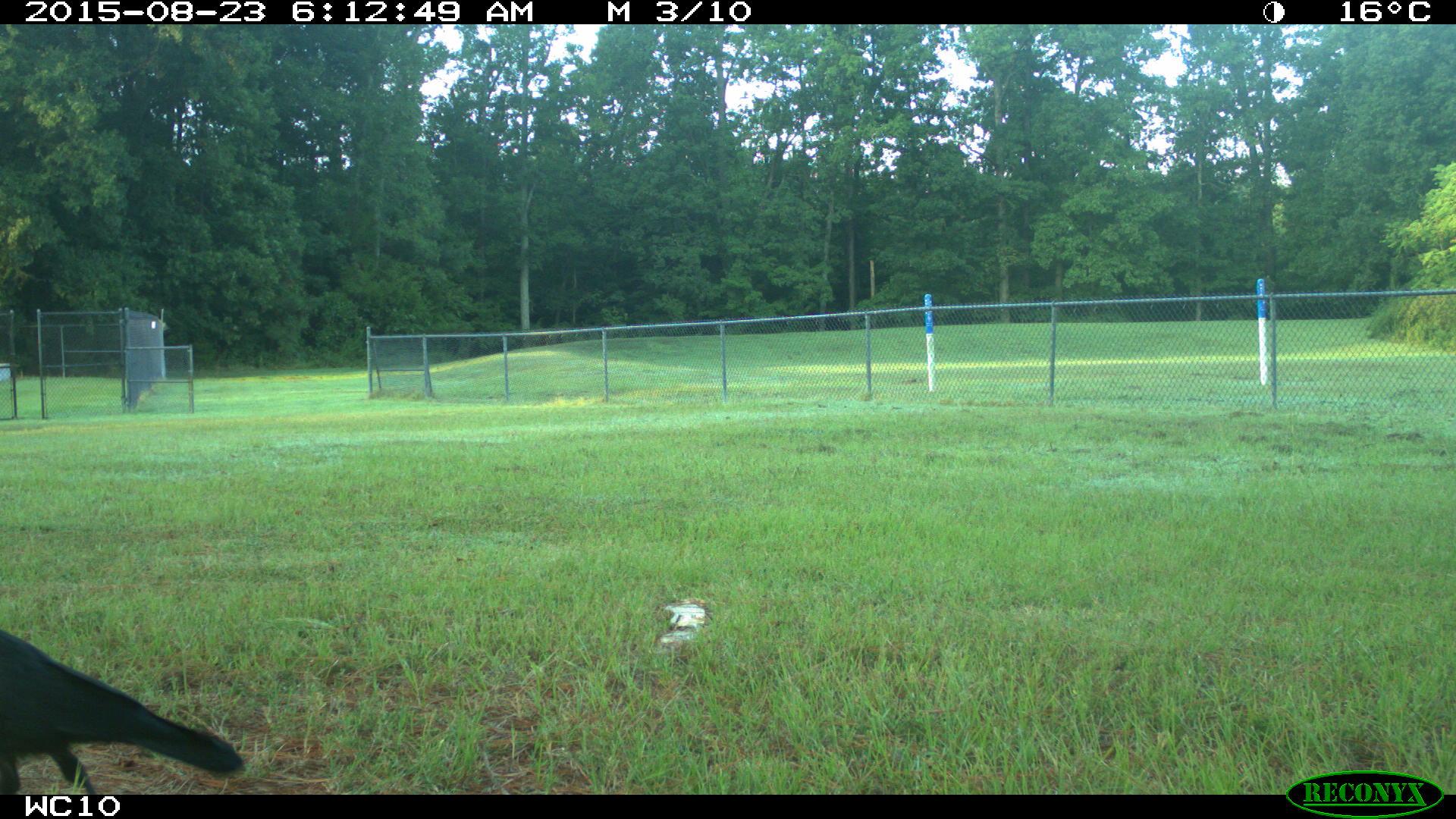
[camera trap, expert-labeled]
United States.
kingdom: Animalia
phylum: Chordata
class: Aves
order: Passeriformes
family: Corvidae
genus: Corvus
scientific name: Corvus brachyrhynchos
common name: american crow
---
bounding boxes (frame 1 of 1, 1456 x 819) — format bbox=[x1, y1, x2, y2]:
American Crow: bbox=[1, 602, 253, 793]